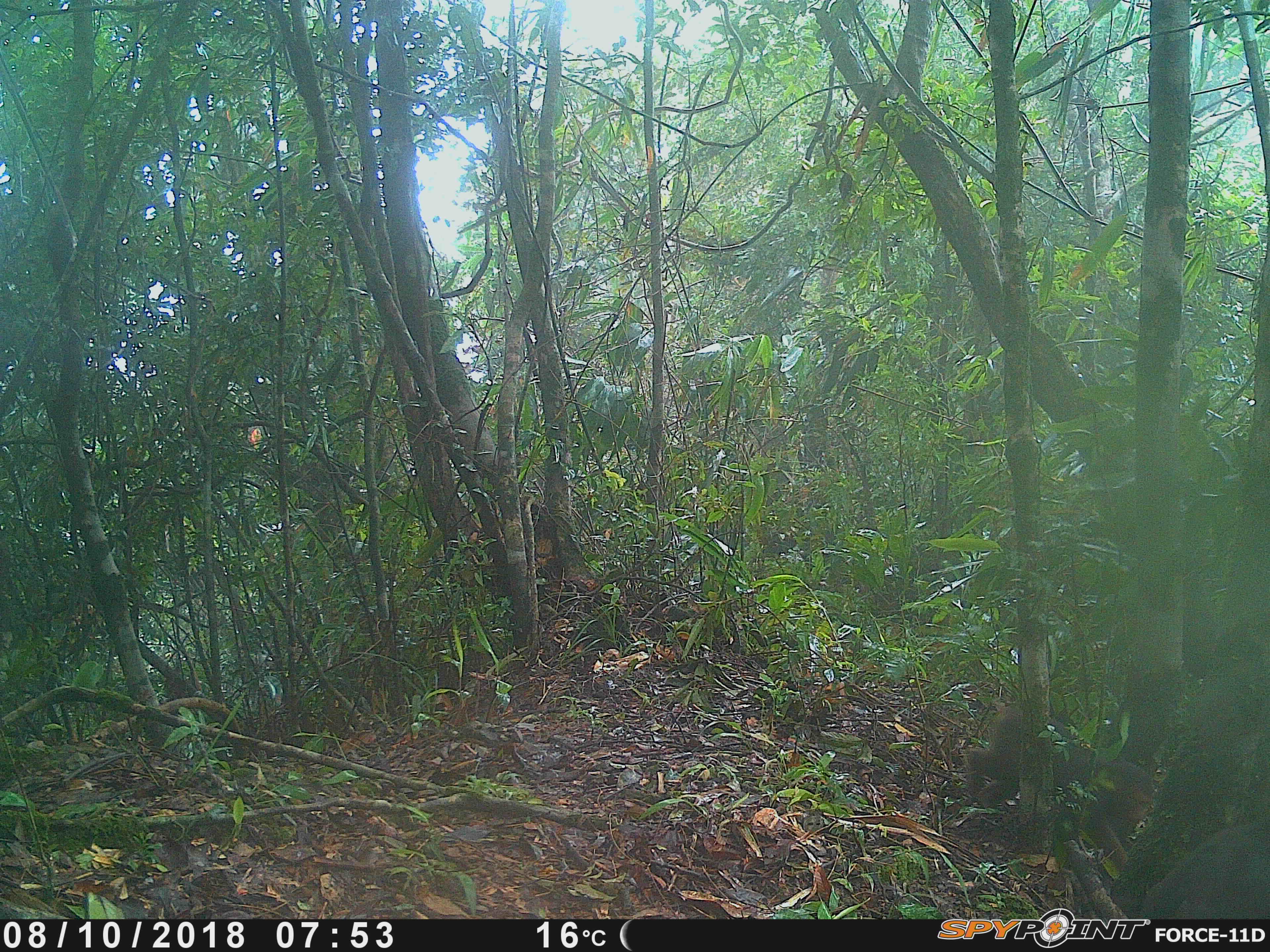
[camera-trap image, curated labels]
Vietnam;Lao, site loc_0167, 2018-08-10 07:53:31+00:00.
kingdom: Animalia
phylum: Chordata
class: Mammalia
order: Primates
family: Cercopithecidae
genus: Macaca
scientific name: Macaca arctoides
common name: stump-tailed macaque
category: stump tailed macaque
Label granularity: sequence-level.